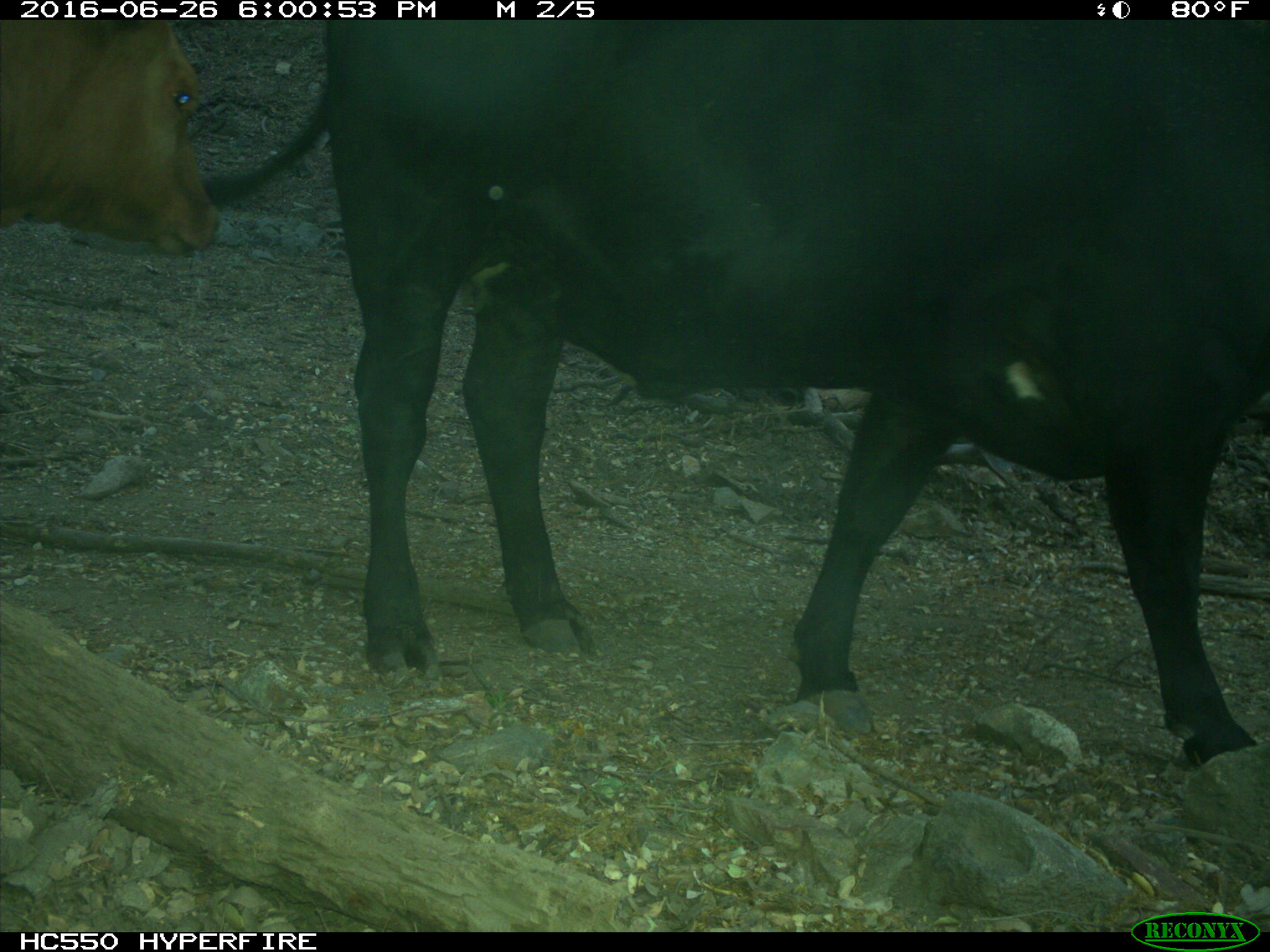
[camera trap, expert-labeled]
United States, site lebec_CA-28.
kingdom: Animalia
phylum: Chordata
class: Mammalia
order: Artiodactyla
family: Bovidae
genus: Bos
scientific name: Bos taurus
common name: domestic cow